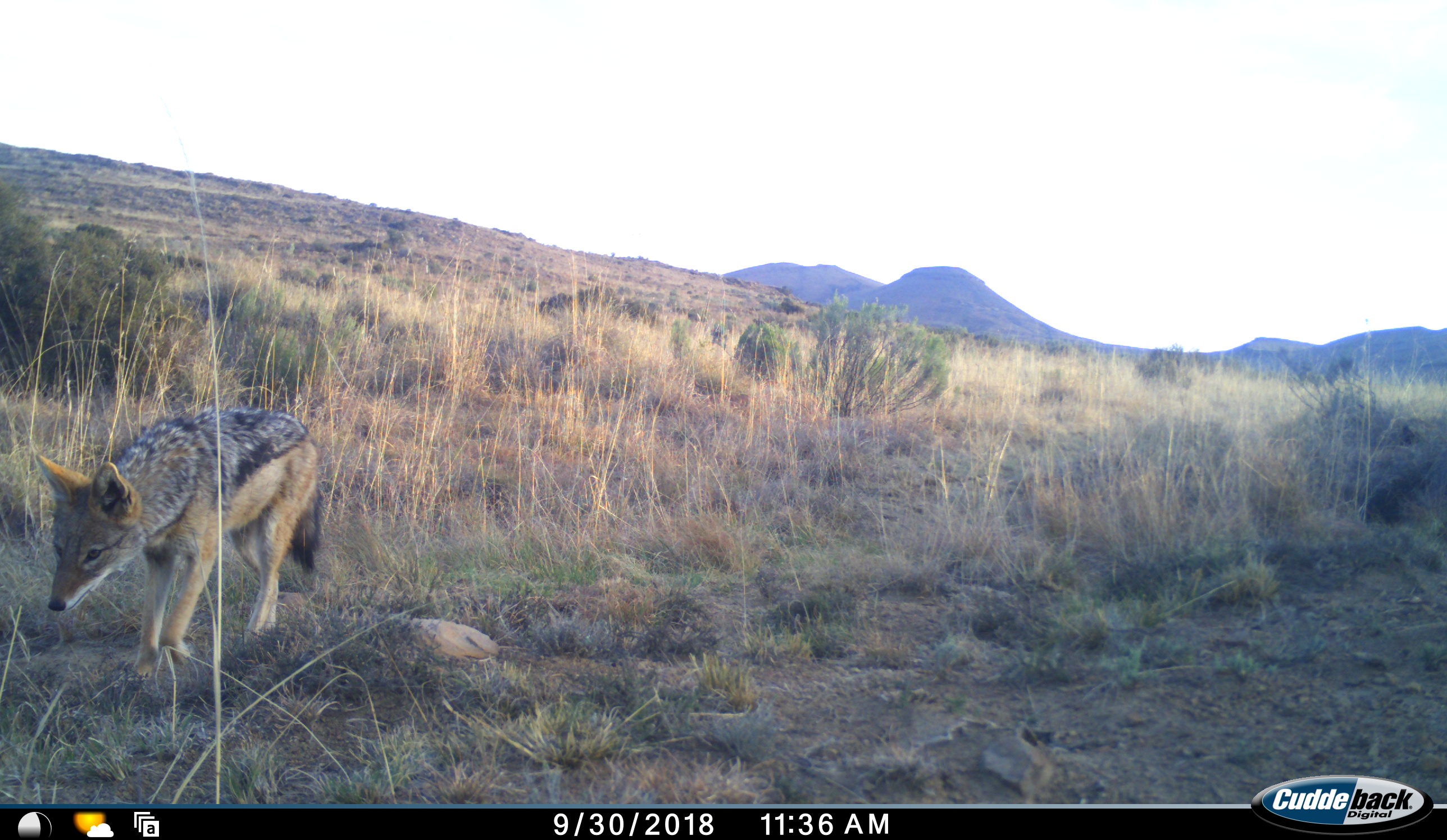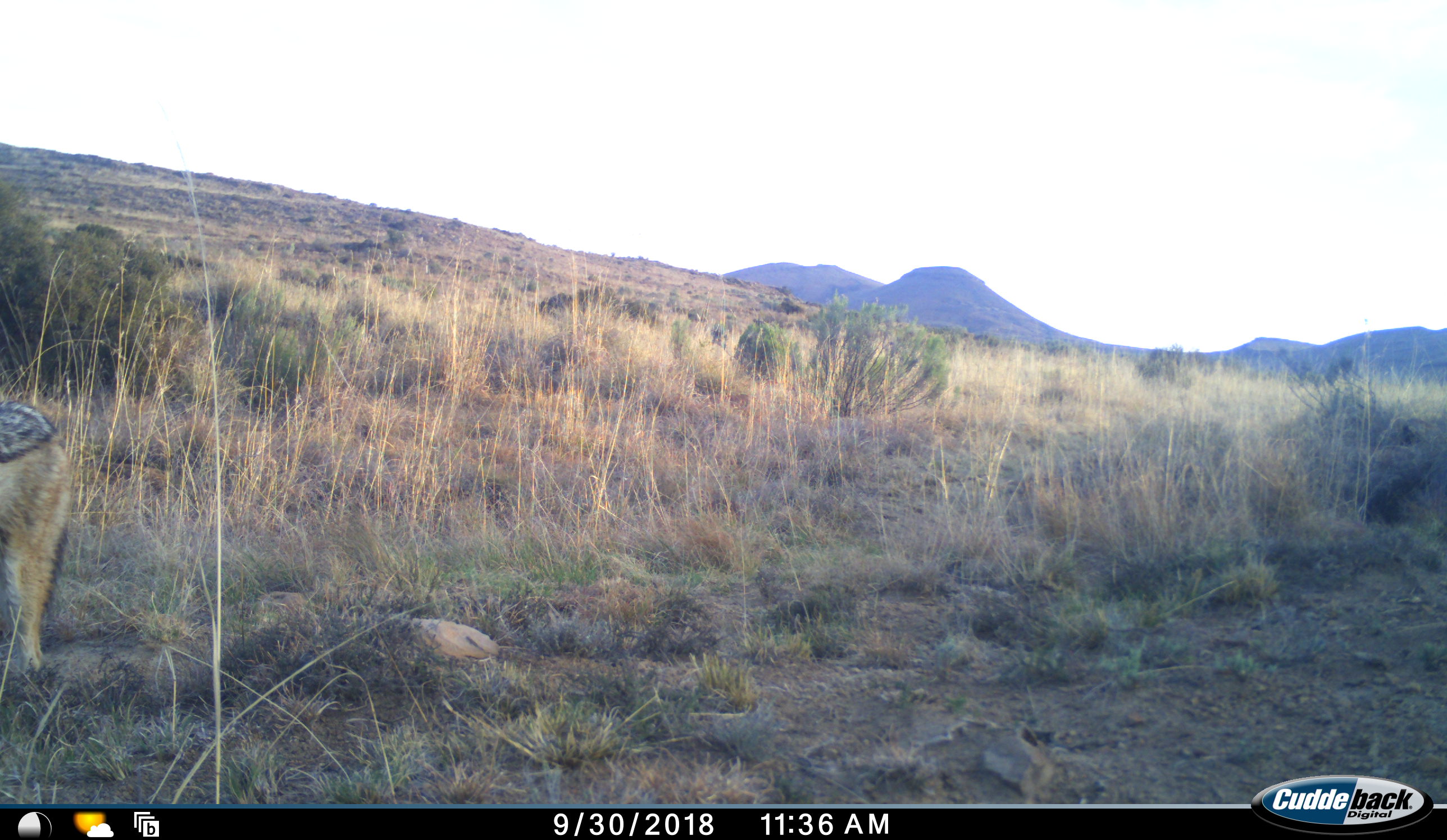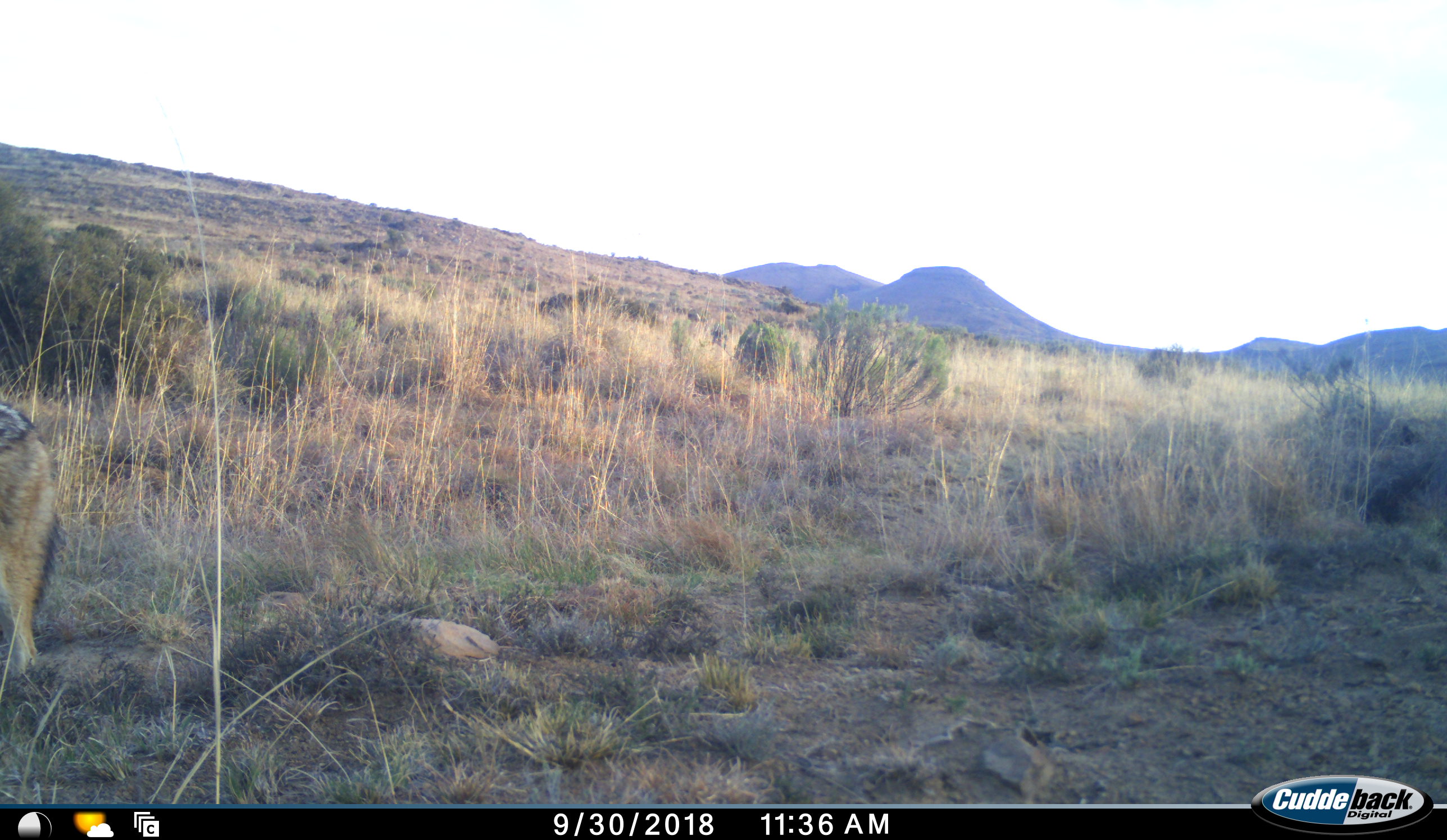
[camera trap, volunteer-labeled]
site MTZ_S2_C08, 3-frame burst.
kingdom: Animalia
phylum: Chordata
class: Mammalia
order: Carnivora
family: Canidae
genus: Lupulella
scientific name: Lupulella mesomelas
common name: black-backed jackal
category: jackalblackbacked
Jackalblackbacked (black-backed jackal) (Lupulella mesomelas), count 1. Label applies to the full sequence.